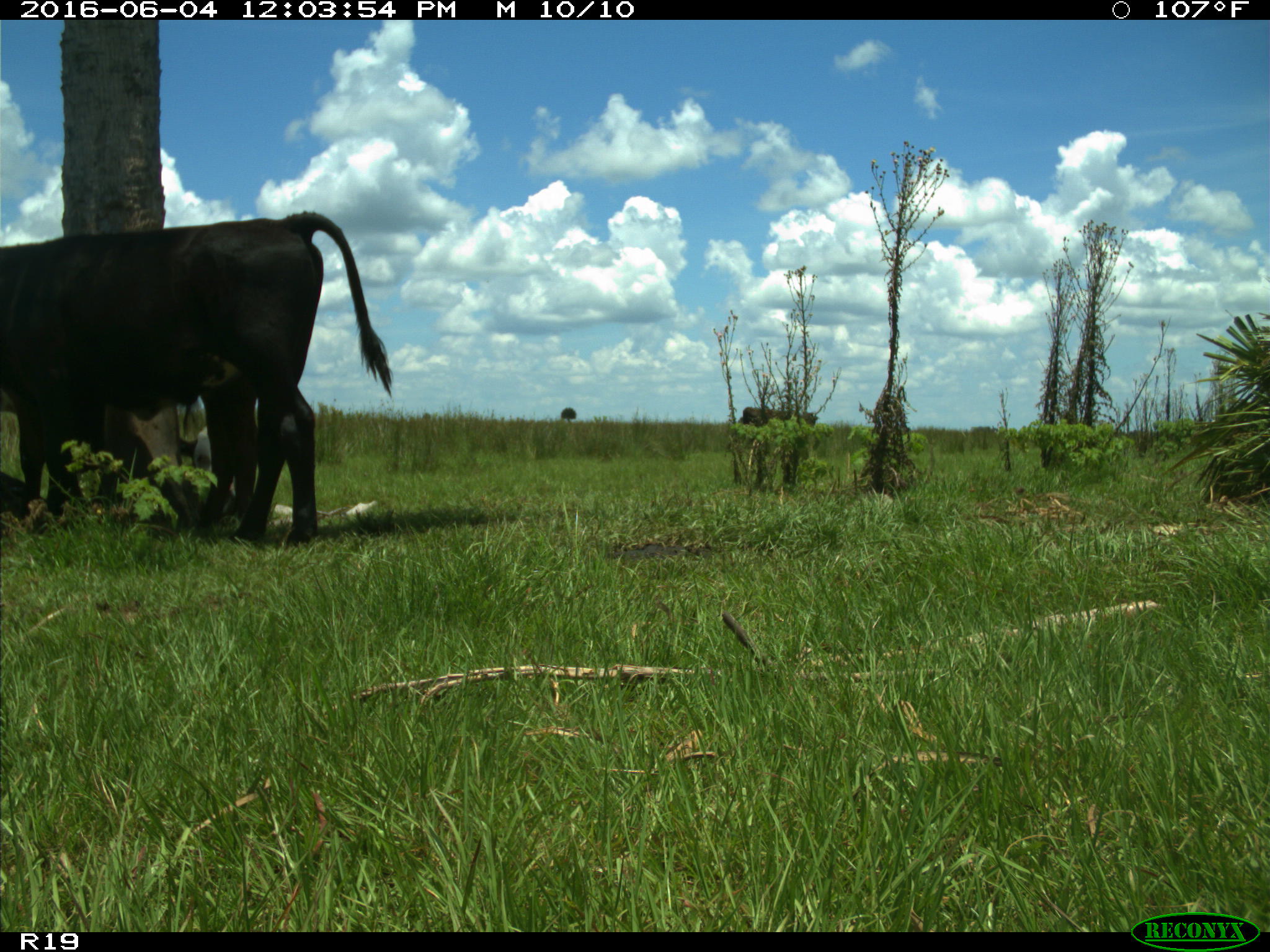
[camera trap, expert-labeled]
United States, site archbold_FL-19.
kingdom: Animalia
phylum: Chordata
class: Mammalia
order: Artiodactyla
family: Bovidae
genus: Bos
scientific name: Bos taurus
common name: domestic cow